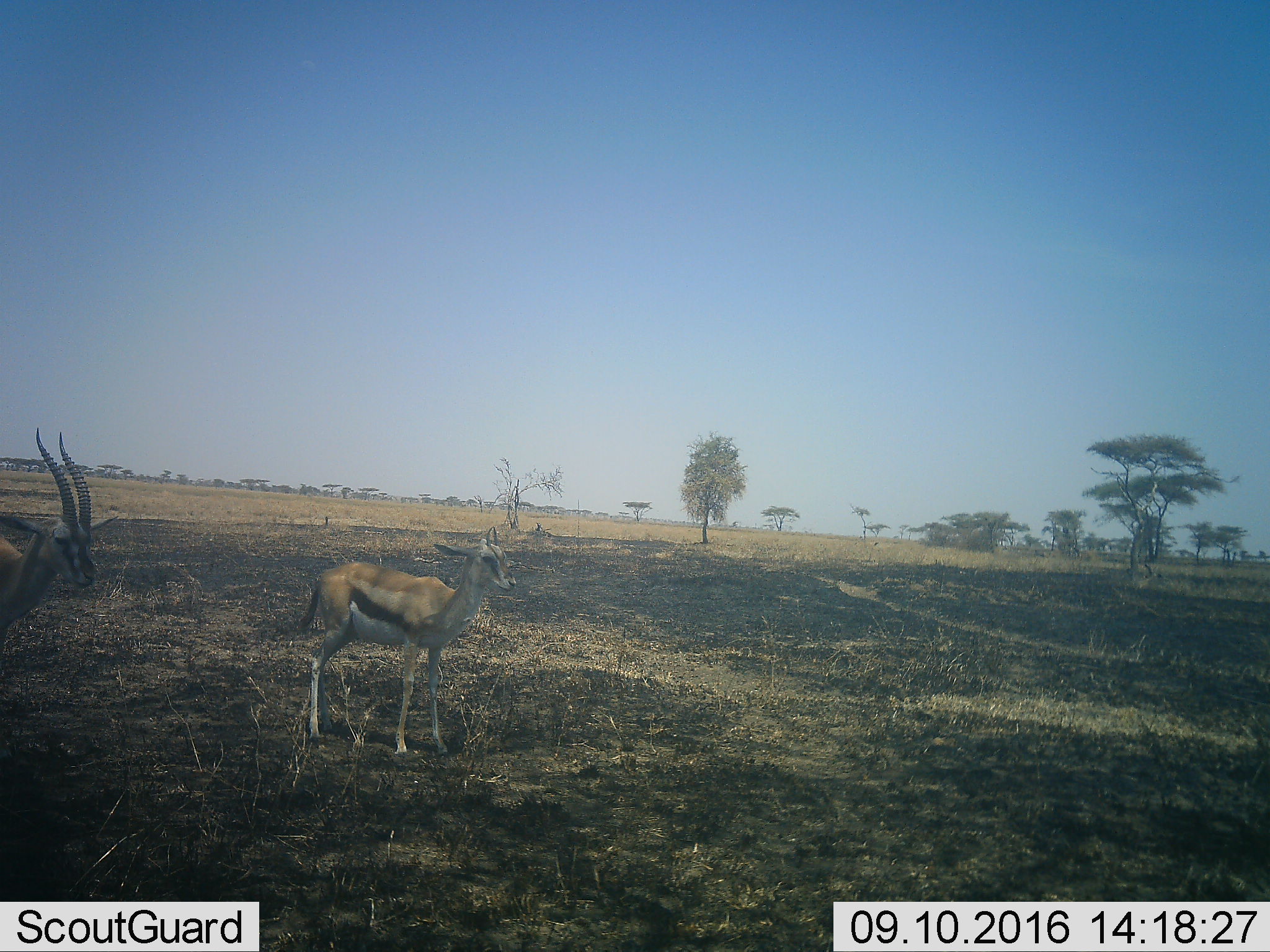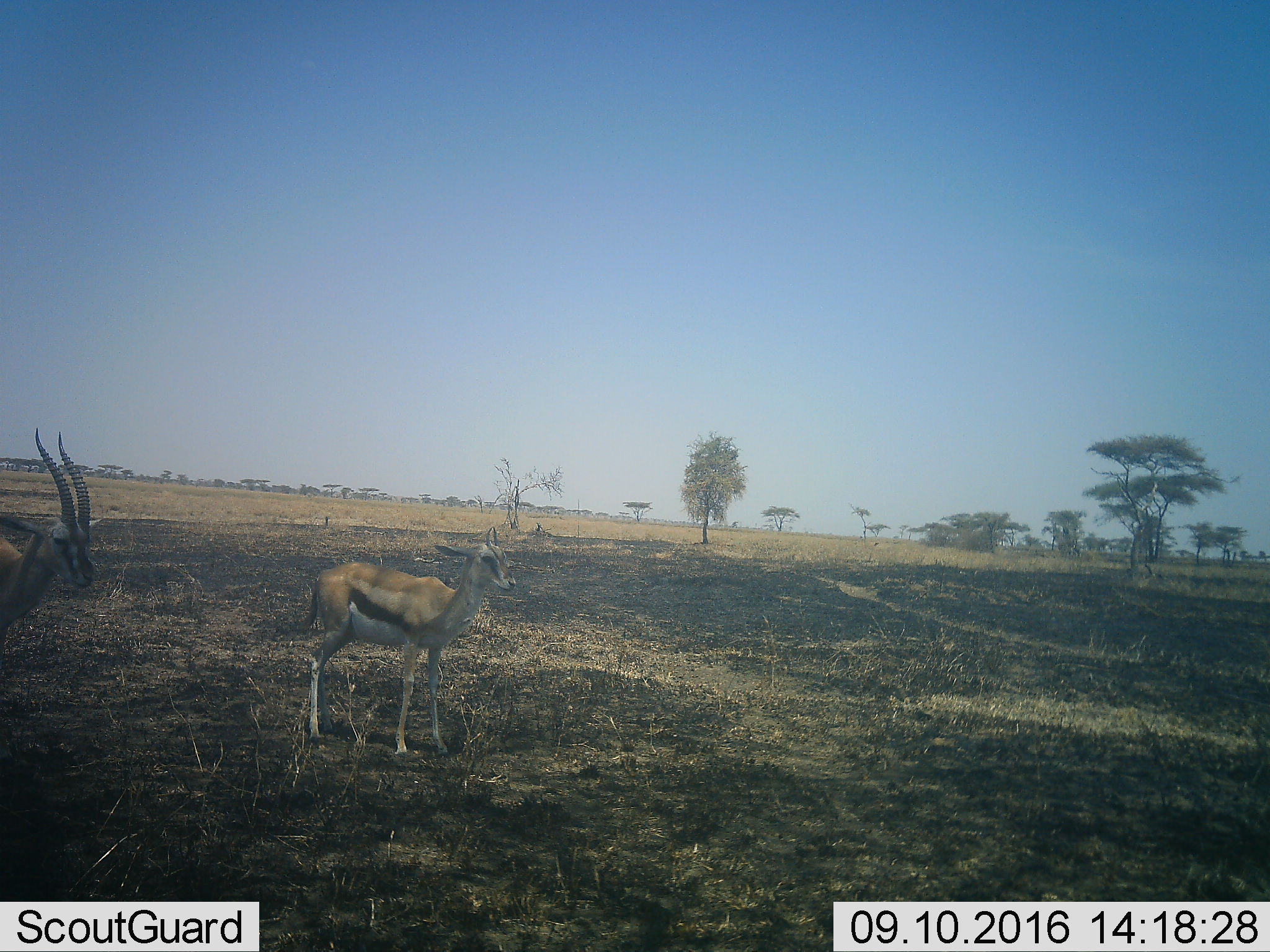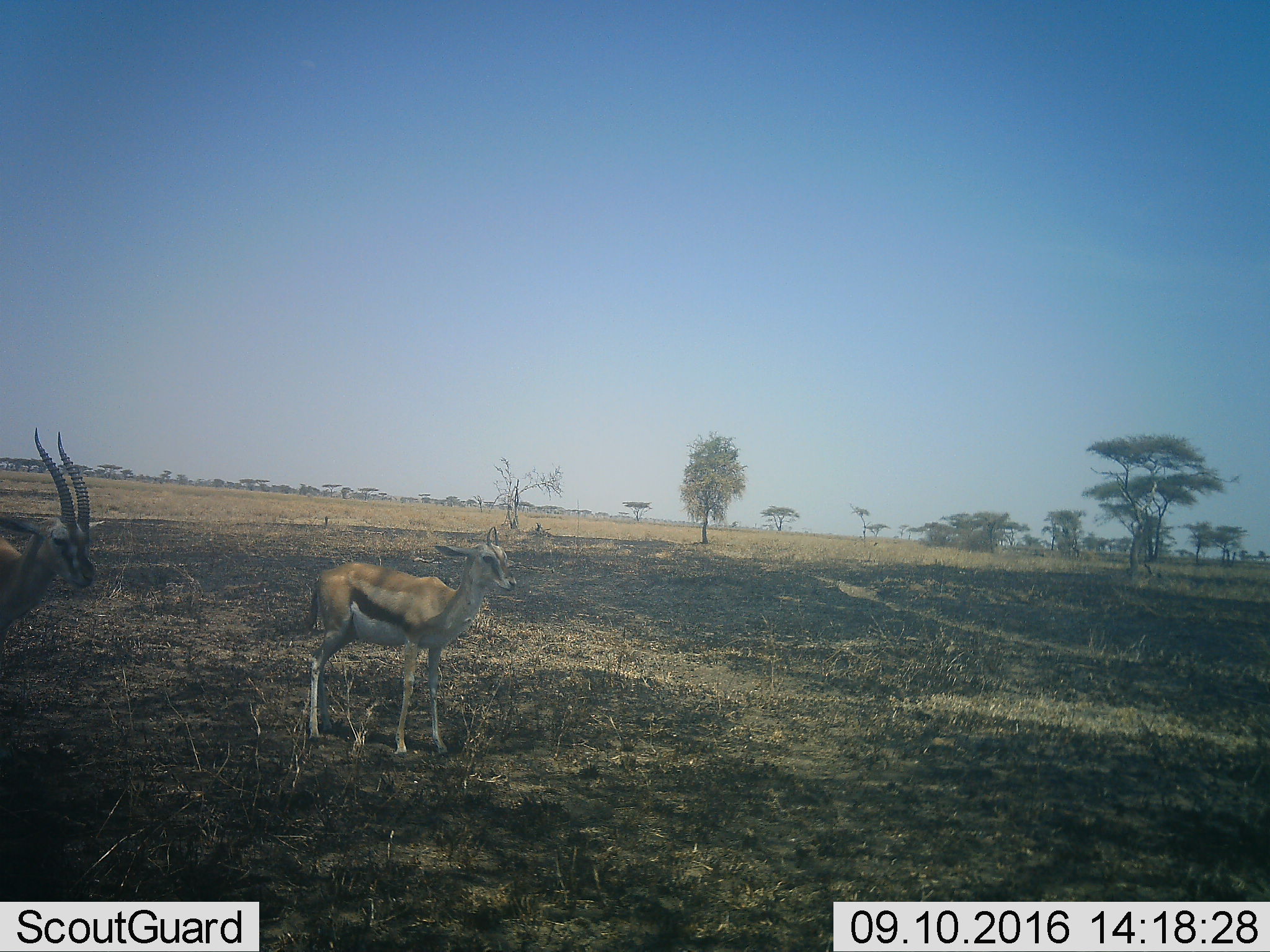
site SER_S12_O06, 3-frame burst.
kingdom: Animalia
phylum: Chordata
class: Mammalia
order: Artiodactyla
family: Bovidae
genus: Eudorcas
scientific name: Eudorcas thomsonii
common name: thomson's gazelle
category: gazellethomsons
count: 2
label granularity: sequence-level